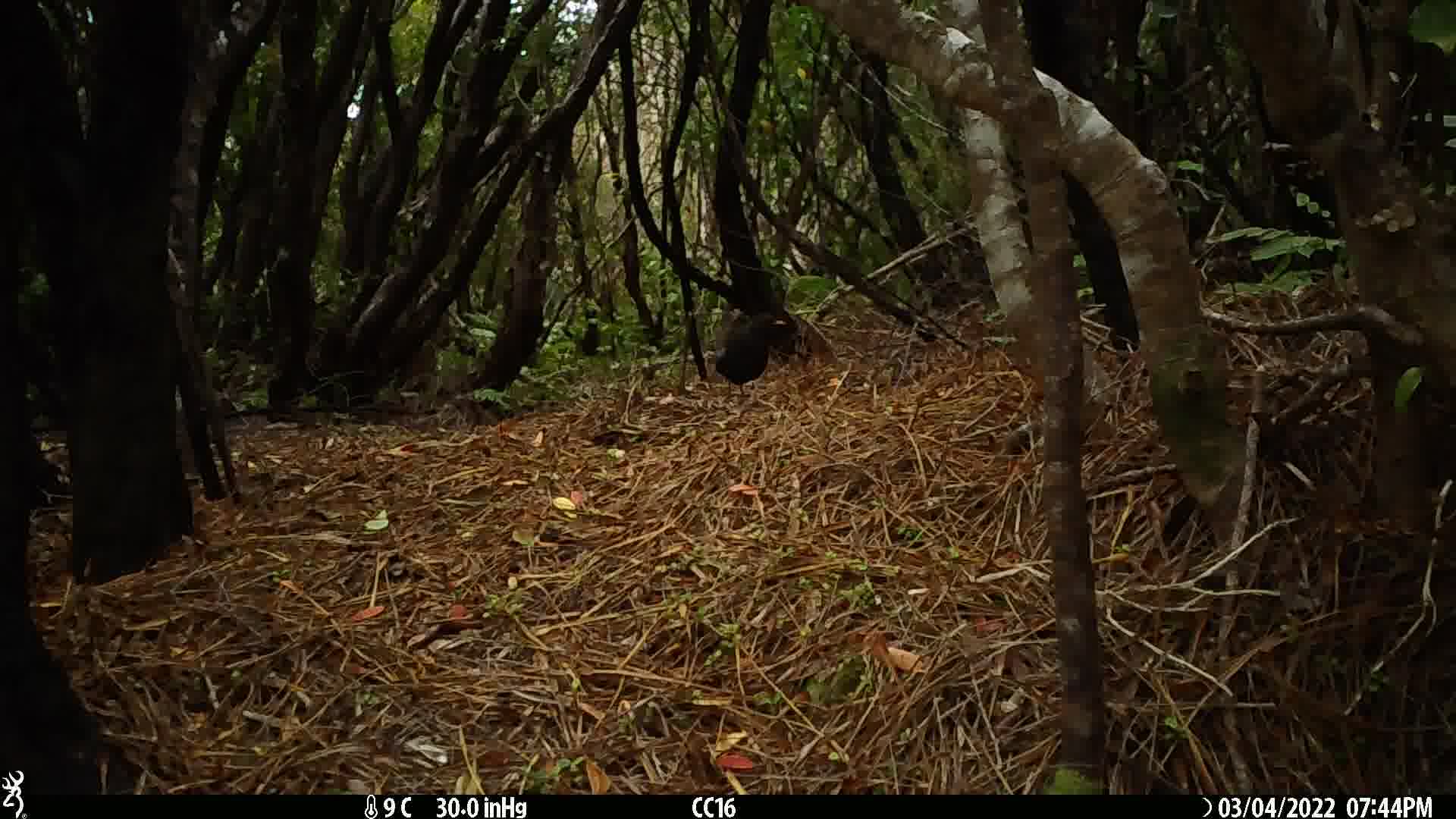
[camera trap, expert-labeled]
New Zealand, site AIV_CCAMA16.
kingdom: Animalia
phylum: Chordata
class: Aves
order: Passeriformes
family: Turdidae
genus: Turdus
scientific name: Turdus merula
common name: eurasian blackbird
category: blackbird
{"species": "blackbird (eurasian blackbird) (Turdus merula)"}